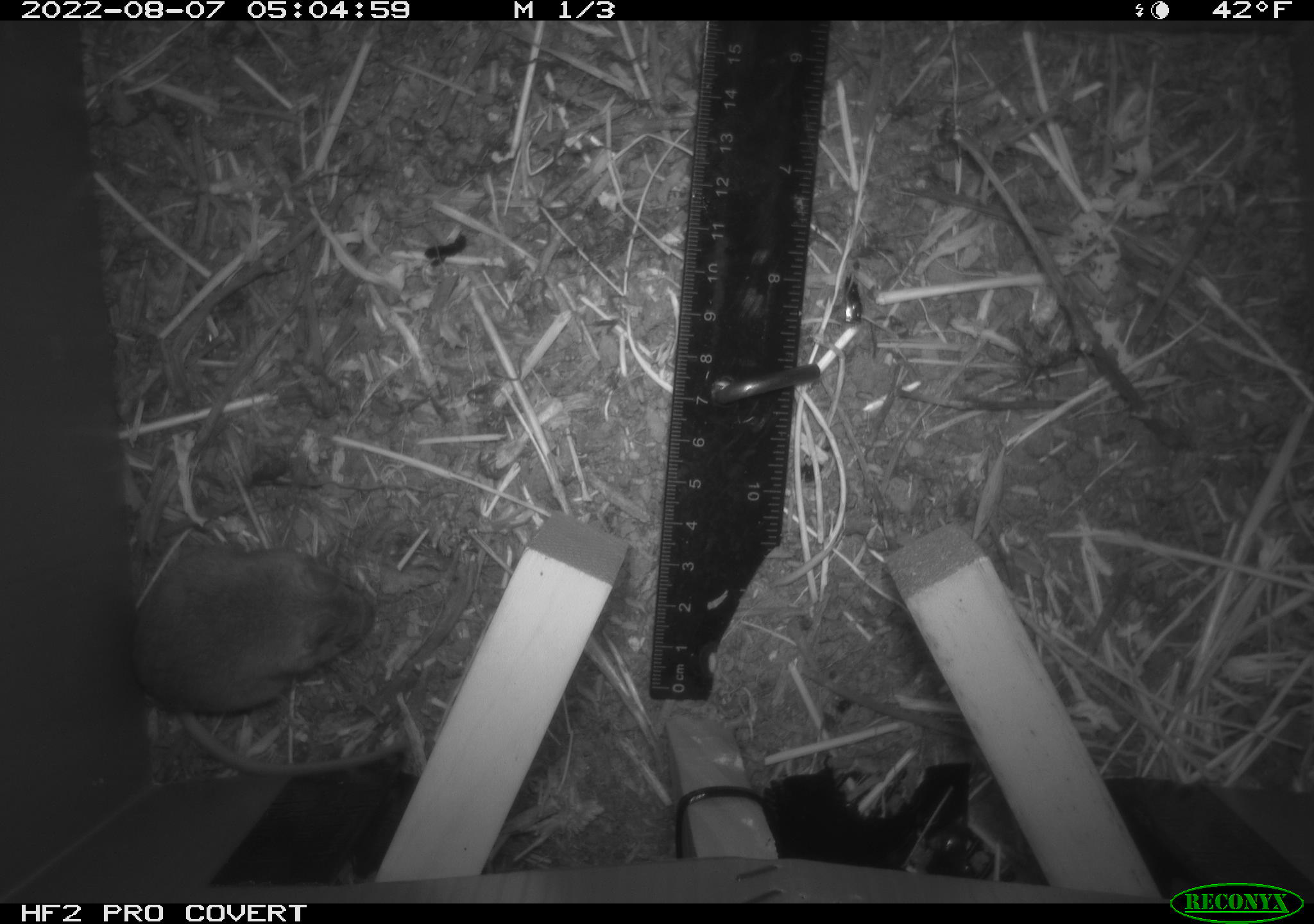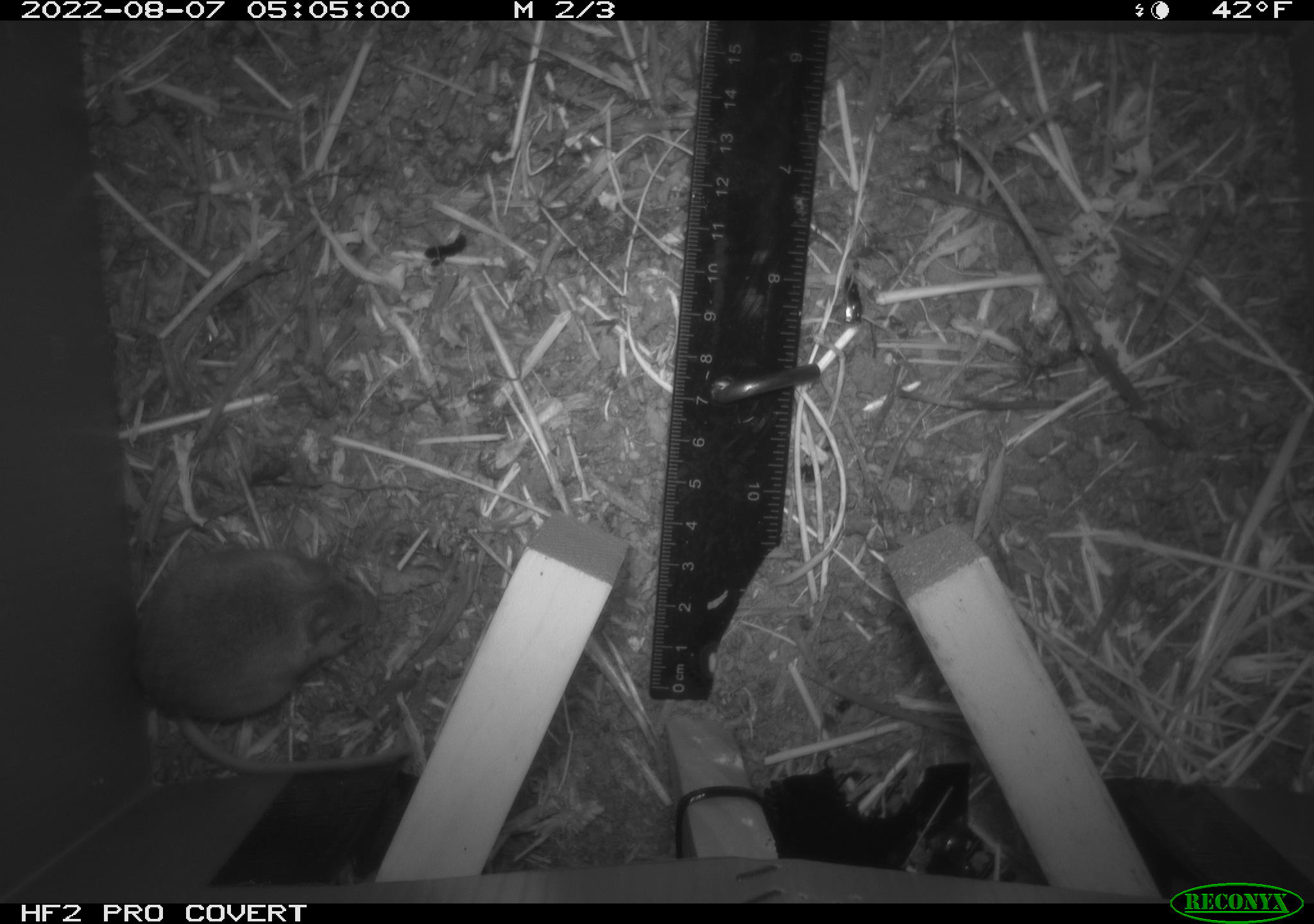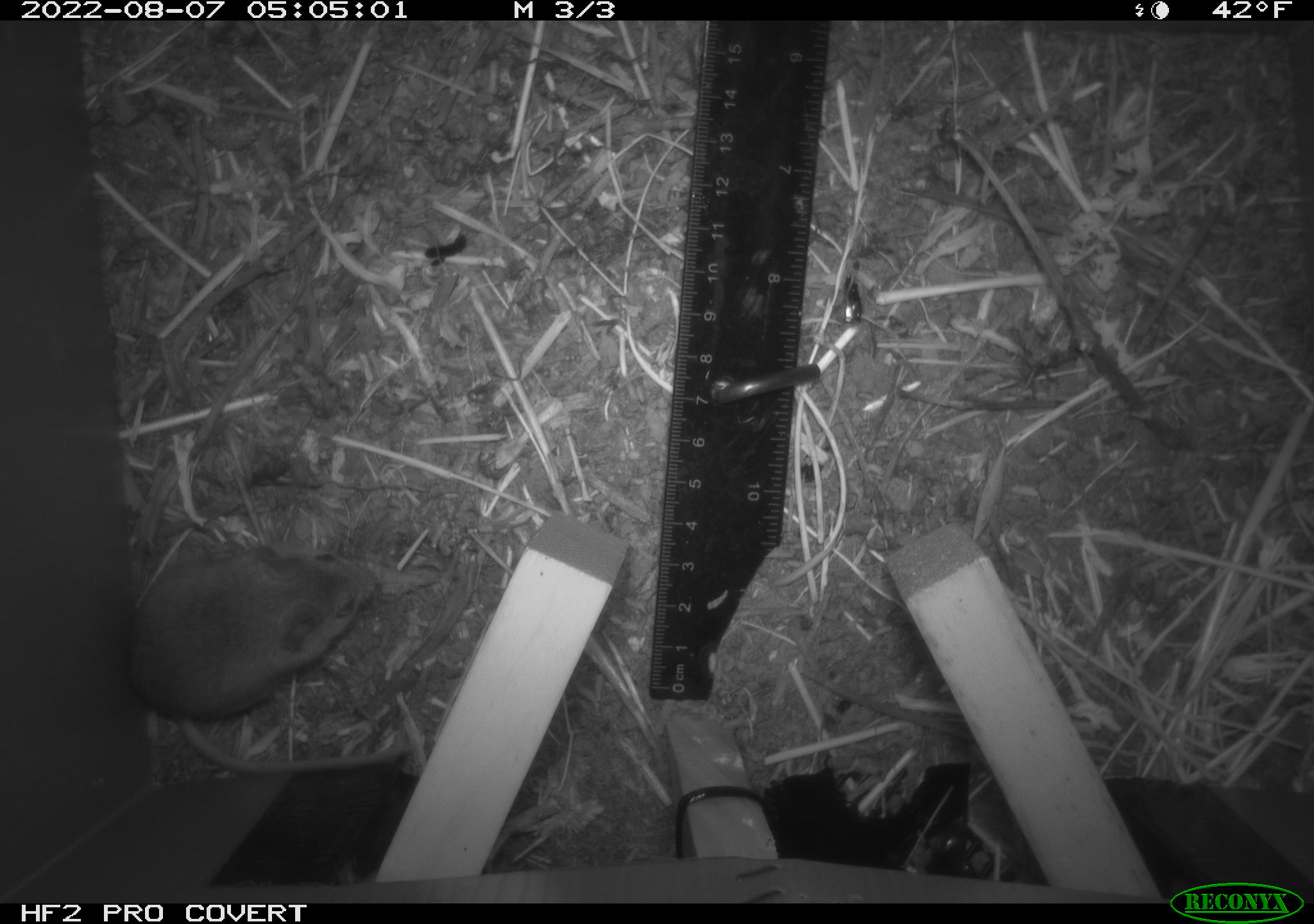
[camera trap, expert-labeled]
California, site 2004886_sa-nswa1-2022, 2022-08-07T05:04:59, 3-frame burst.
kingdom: Animalia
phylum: Chordata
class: Mammalia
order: Rodentia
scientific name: Rodentia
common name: rodent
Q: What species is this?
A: Rodent (Rodentia).